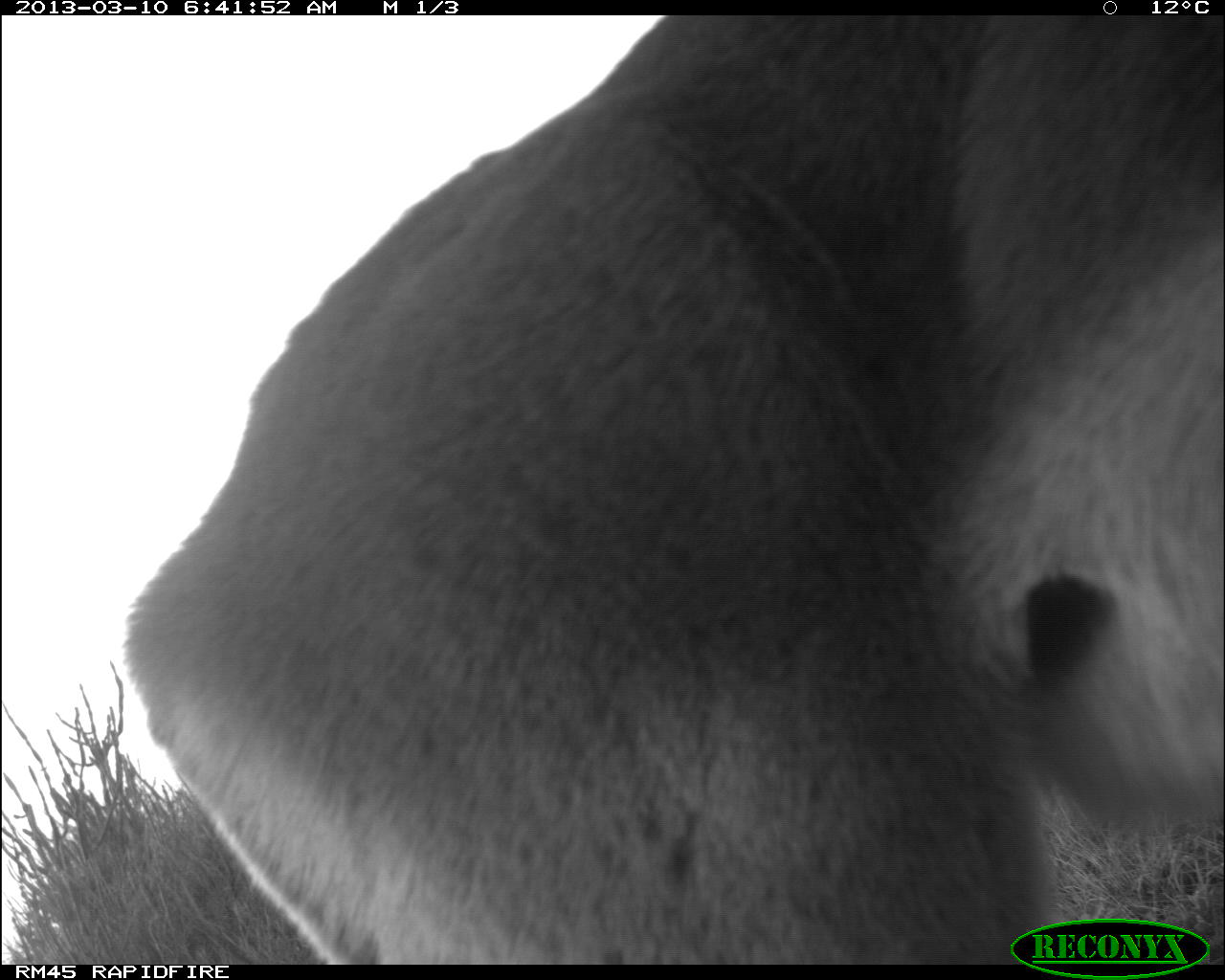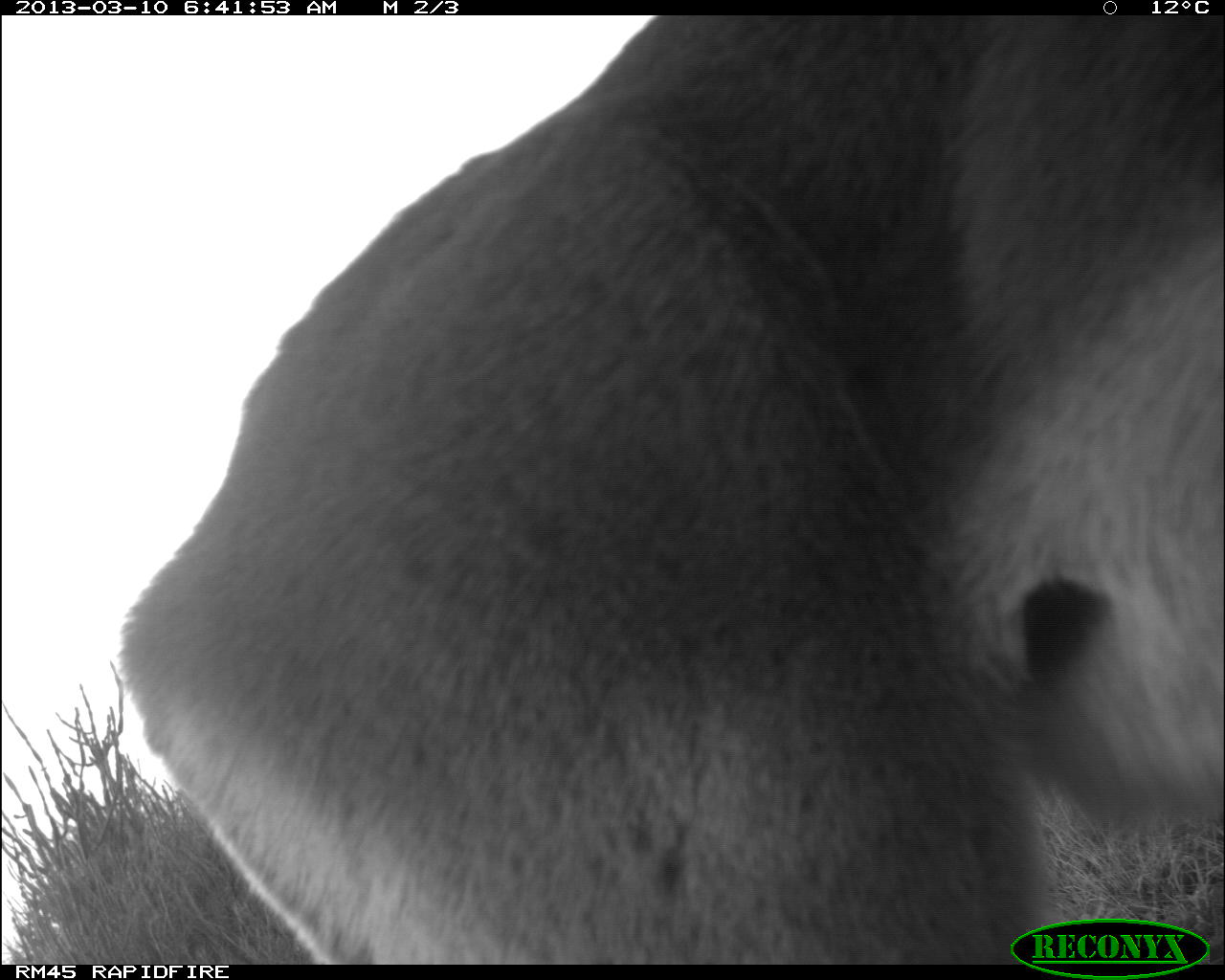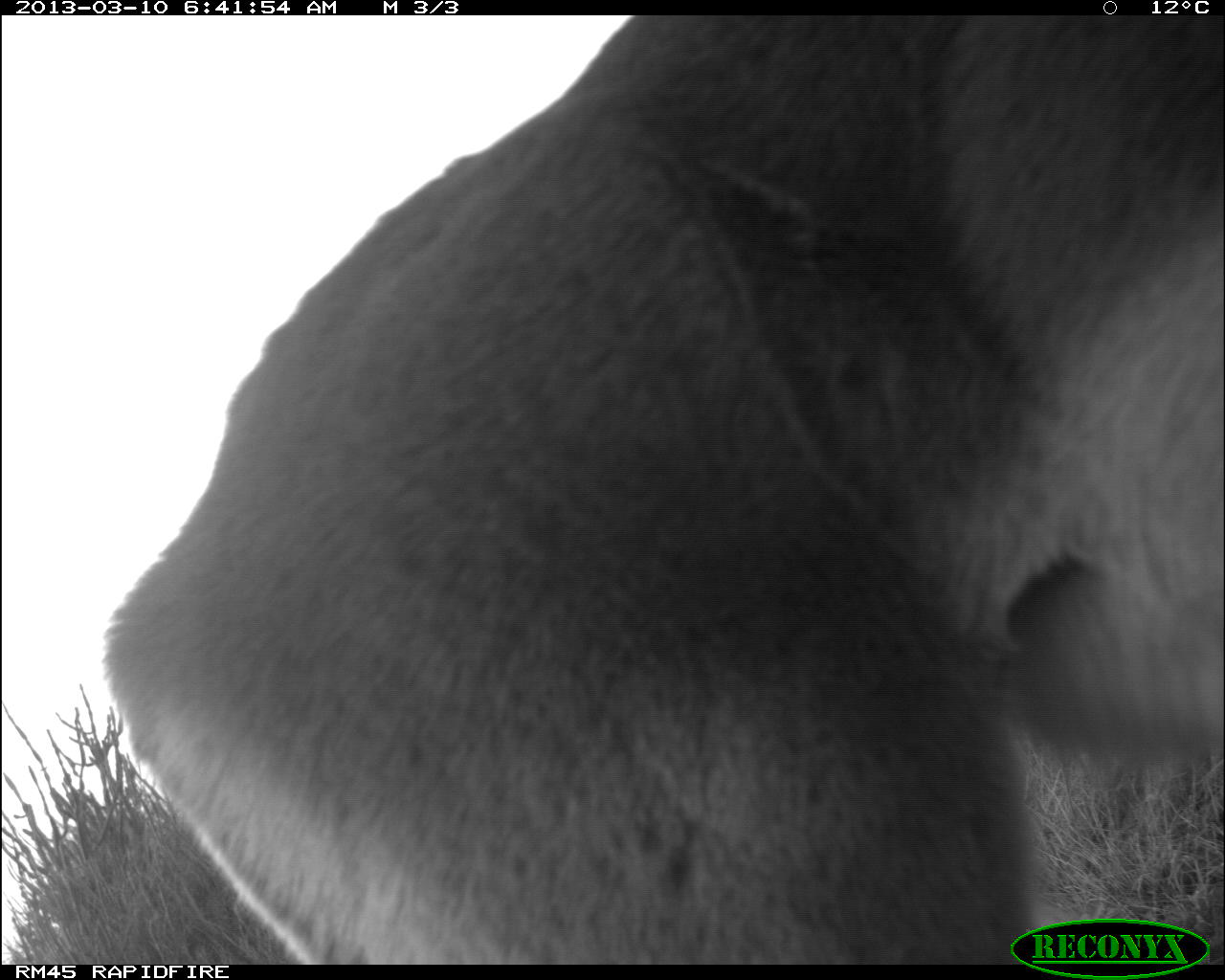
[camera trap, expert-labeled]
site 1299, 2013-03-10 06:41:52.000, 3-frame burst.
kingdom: Animalia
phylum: Chordata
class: Mammalia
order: Artiodactyla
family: Bovidae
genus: Aepyceros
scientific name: Aepyceros melampus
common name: impala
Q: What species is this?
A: Aepyceros melampus (impala).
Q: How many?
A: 1.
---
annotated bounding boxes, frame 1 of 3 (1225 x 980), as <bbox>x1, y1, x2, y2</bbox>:
aepyceros melampus: <bbox>122, 10, 1222, 965</bbox>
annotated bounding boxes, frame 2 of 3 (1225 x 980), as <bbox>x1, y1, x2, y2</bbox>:
aepyceros melampus: <bbox>117, 8, 1224, 961</bbox>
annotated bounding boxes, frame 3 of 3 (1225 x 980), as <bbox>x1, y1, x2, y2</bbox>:
aepyceros melampus: <bbox>104, 8, 1224, 961</bbox>